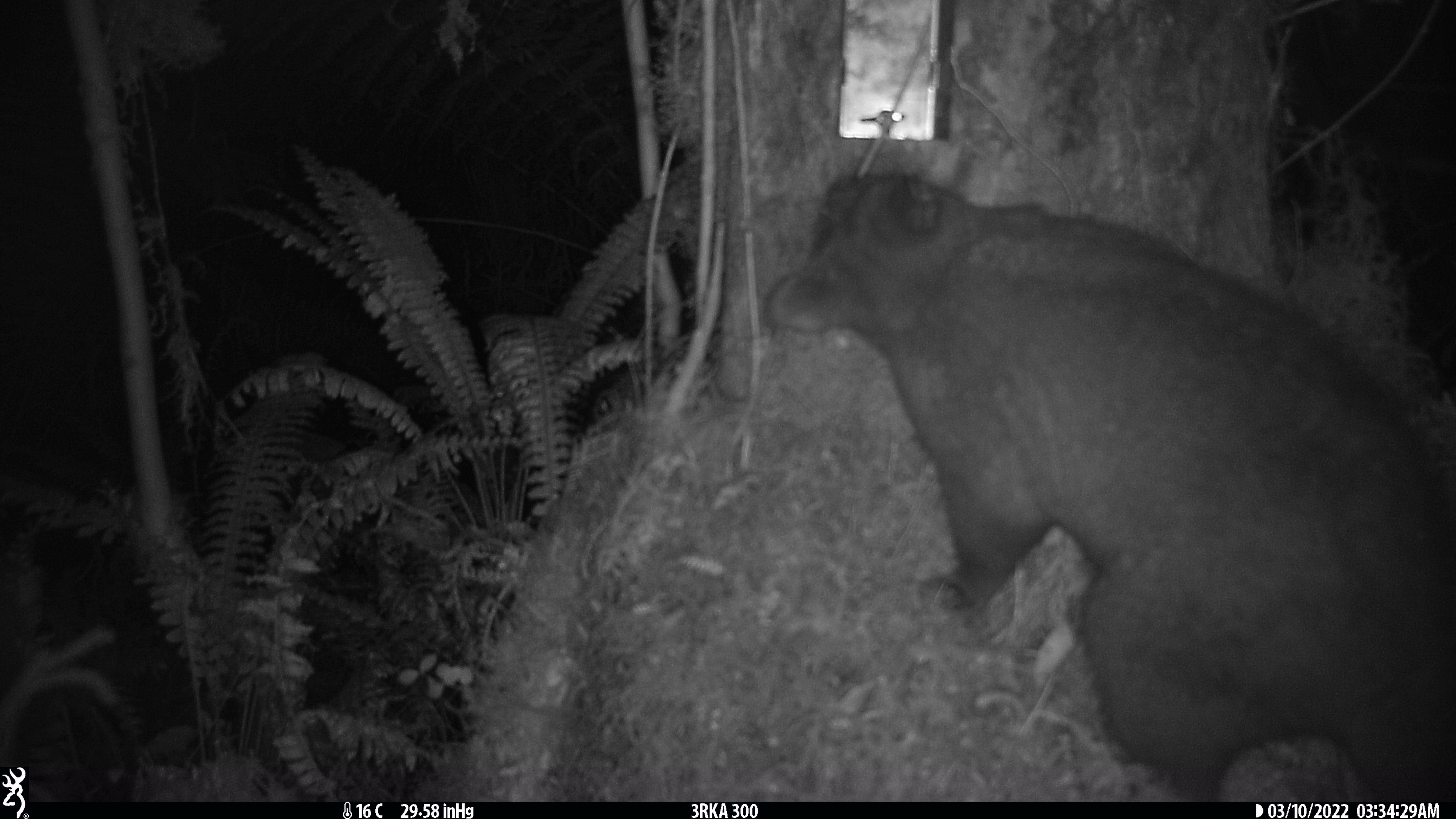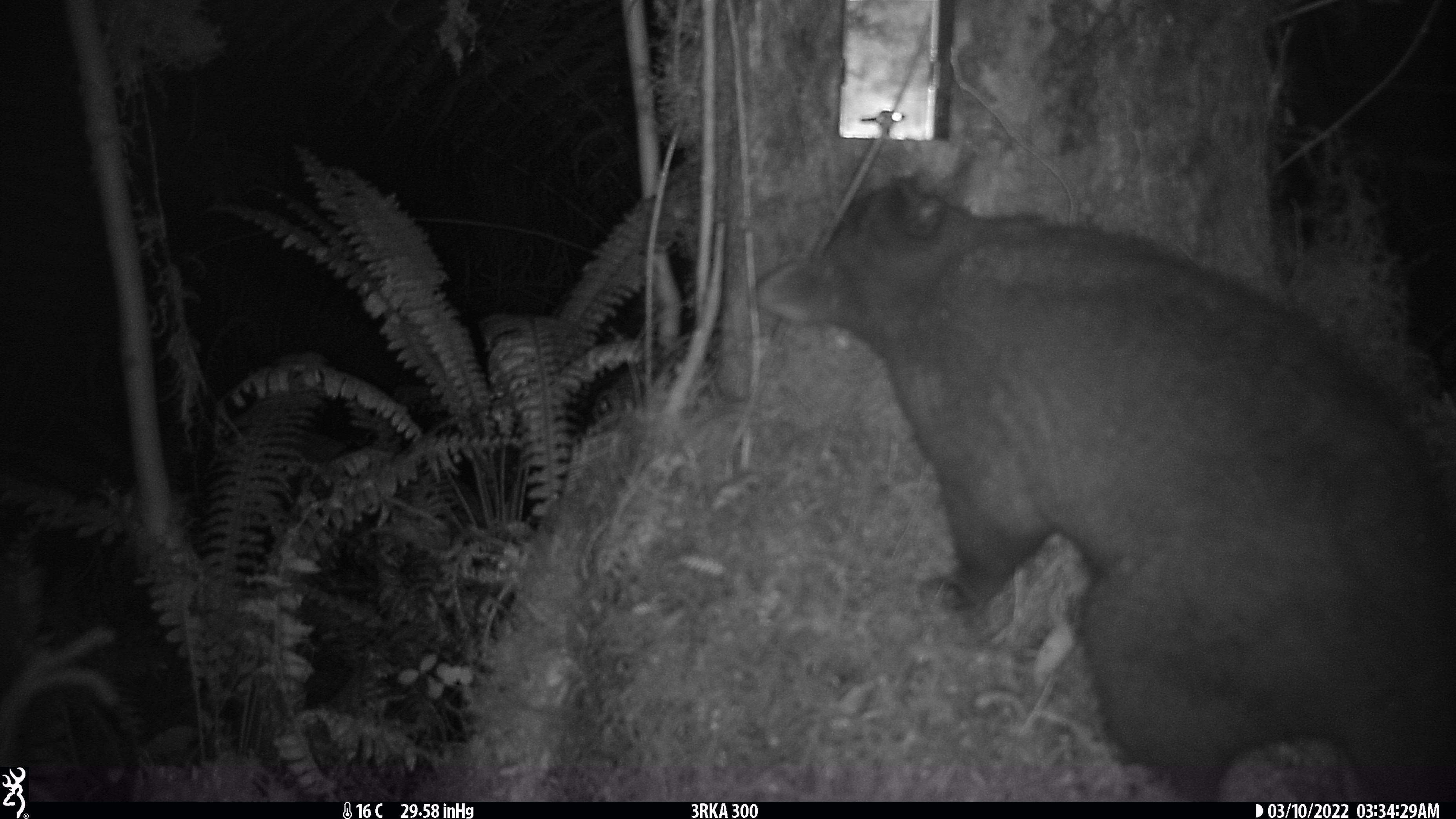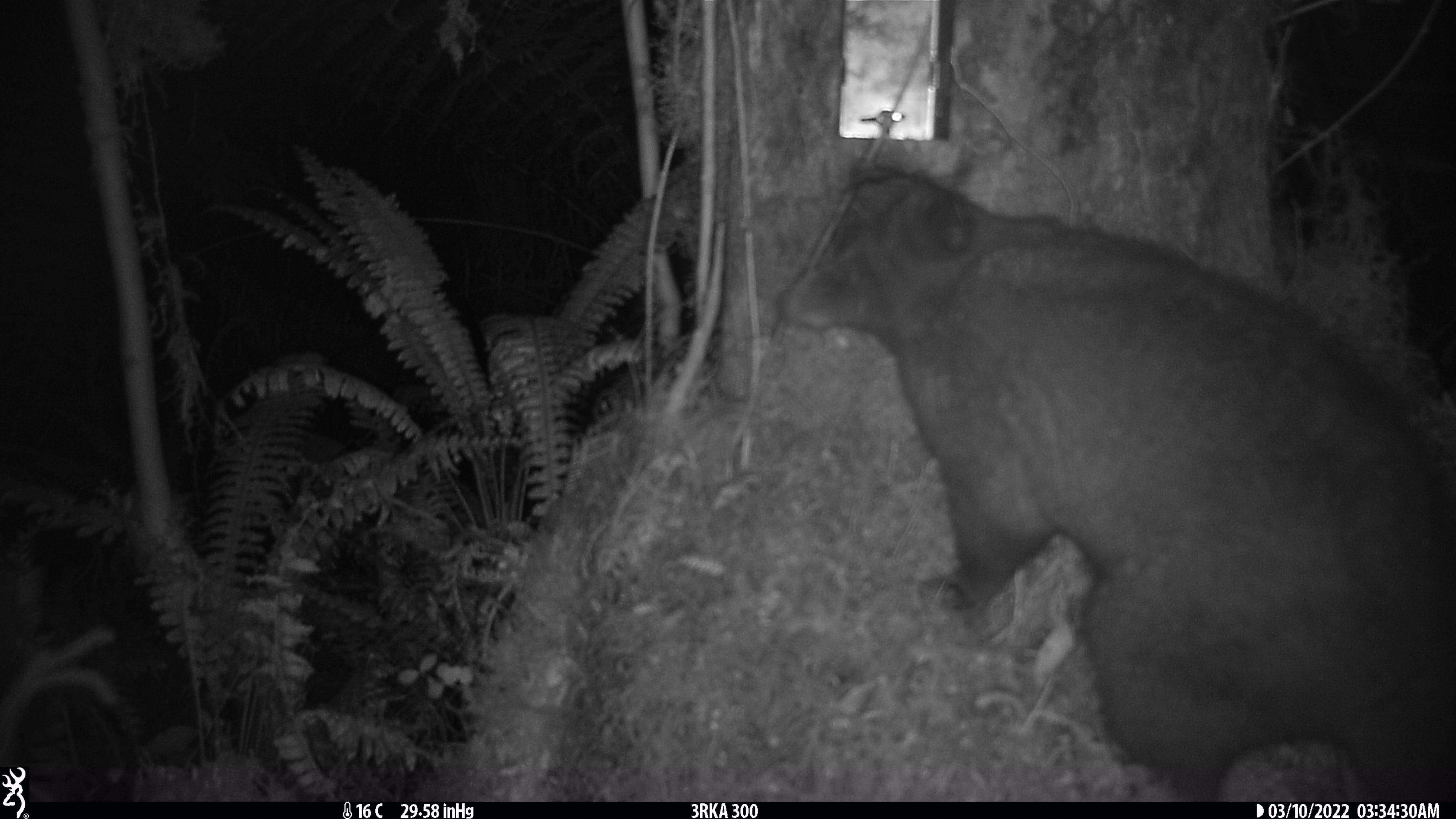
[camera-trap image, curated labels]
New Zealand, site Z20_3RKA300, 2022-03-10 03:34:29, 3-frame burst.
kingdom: Animalia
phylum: Chordata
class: Mammalia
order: Diprotodontia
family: Phalangeridae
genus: Trichosurus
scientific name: Trichosurus vulpecula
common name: common brushtail possum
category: possum